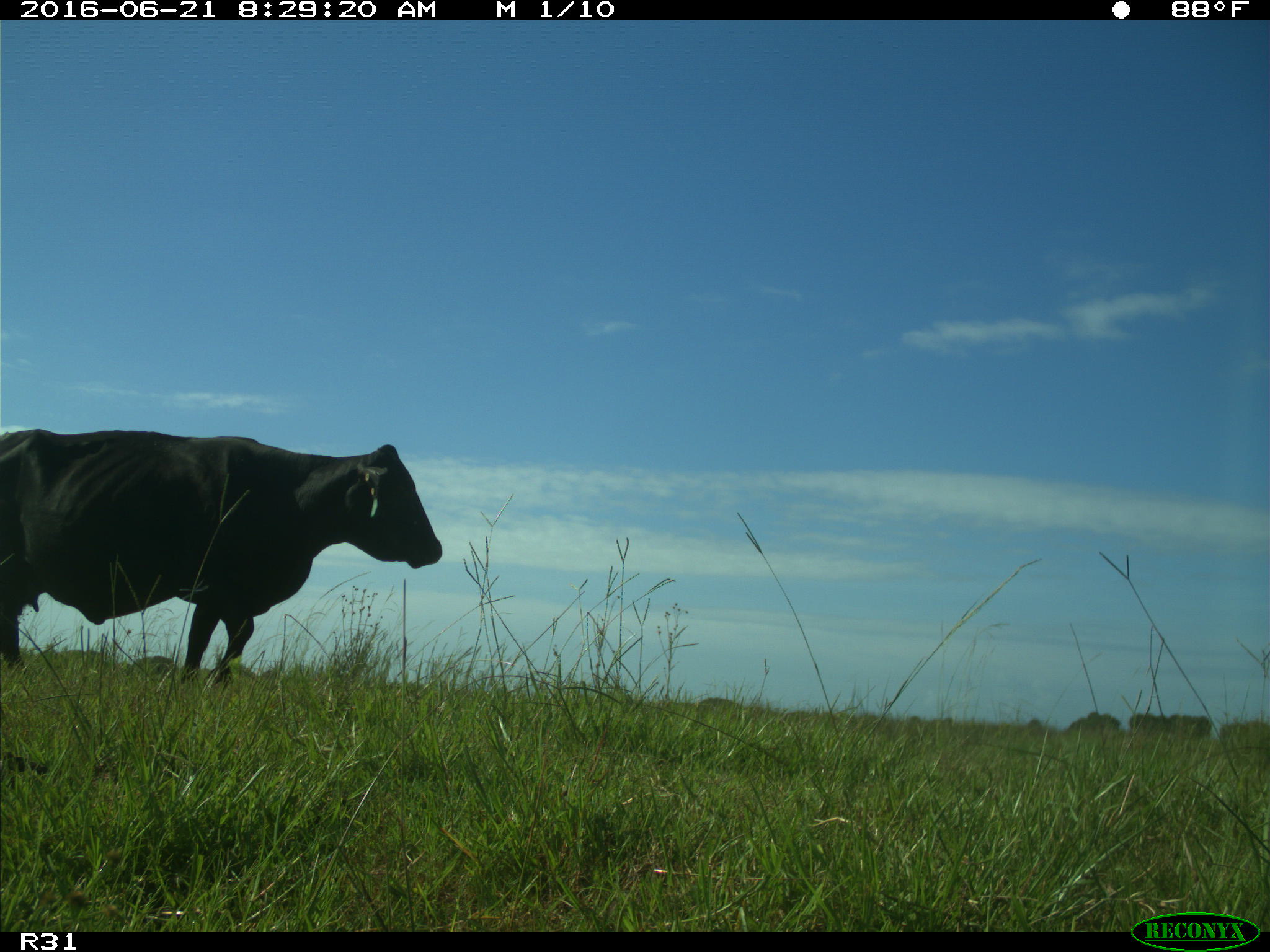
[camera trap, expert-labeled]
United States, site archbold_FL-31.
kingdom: Animalia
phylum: Chordata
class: Mammalia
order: Artiodactyla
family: Bovidae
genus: Bos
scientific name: Bos taurus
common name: domestic cow